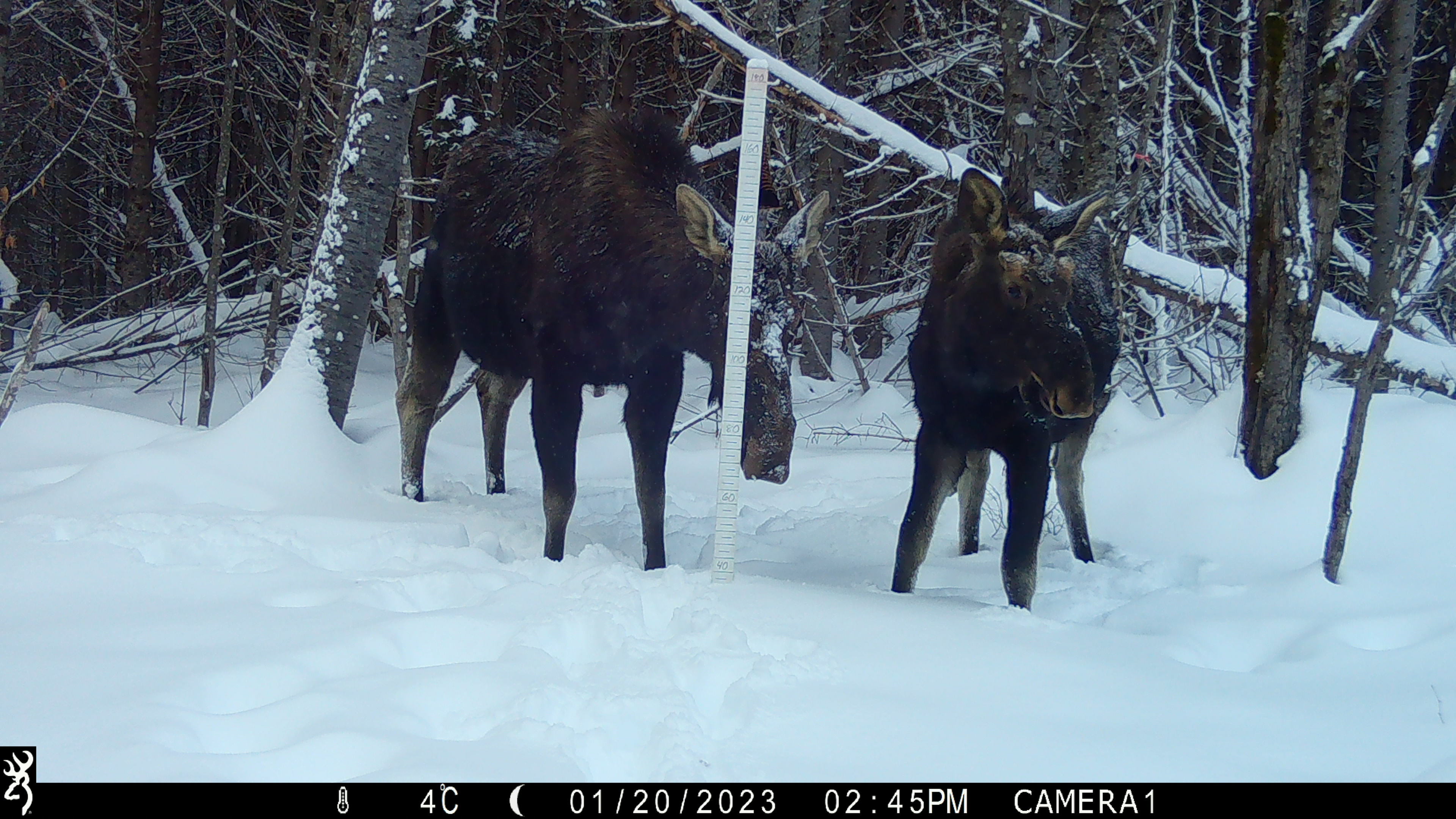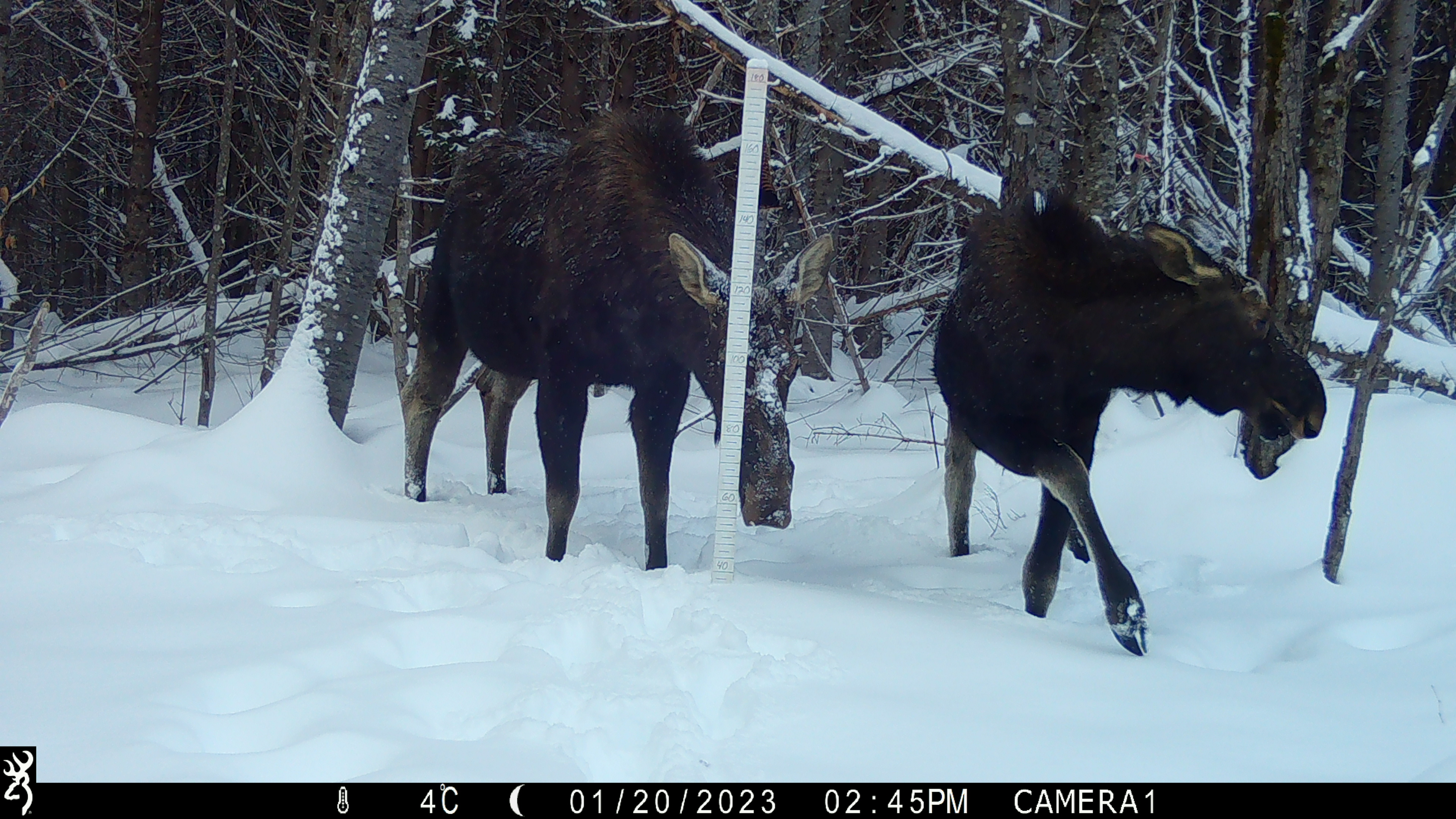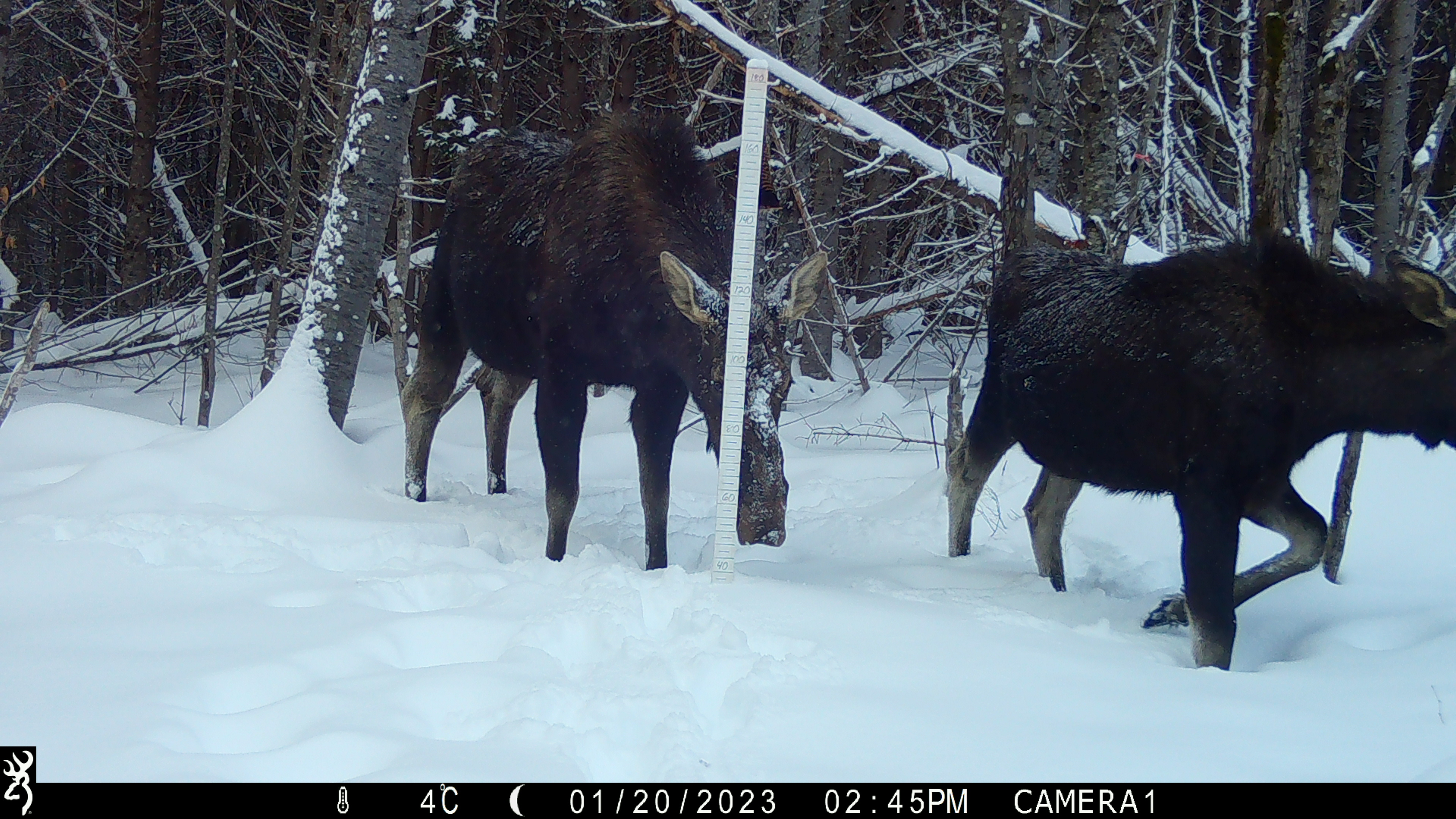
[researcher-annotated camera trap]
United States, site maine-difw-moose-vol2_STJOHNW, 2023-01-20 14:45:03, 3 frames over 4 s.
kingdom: Animalia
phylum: Chordata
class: Mammalia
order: Artiodactyla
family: Cervidae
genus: Alces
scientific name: Alces alces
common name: moose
Moose (Alces alces).